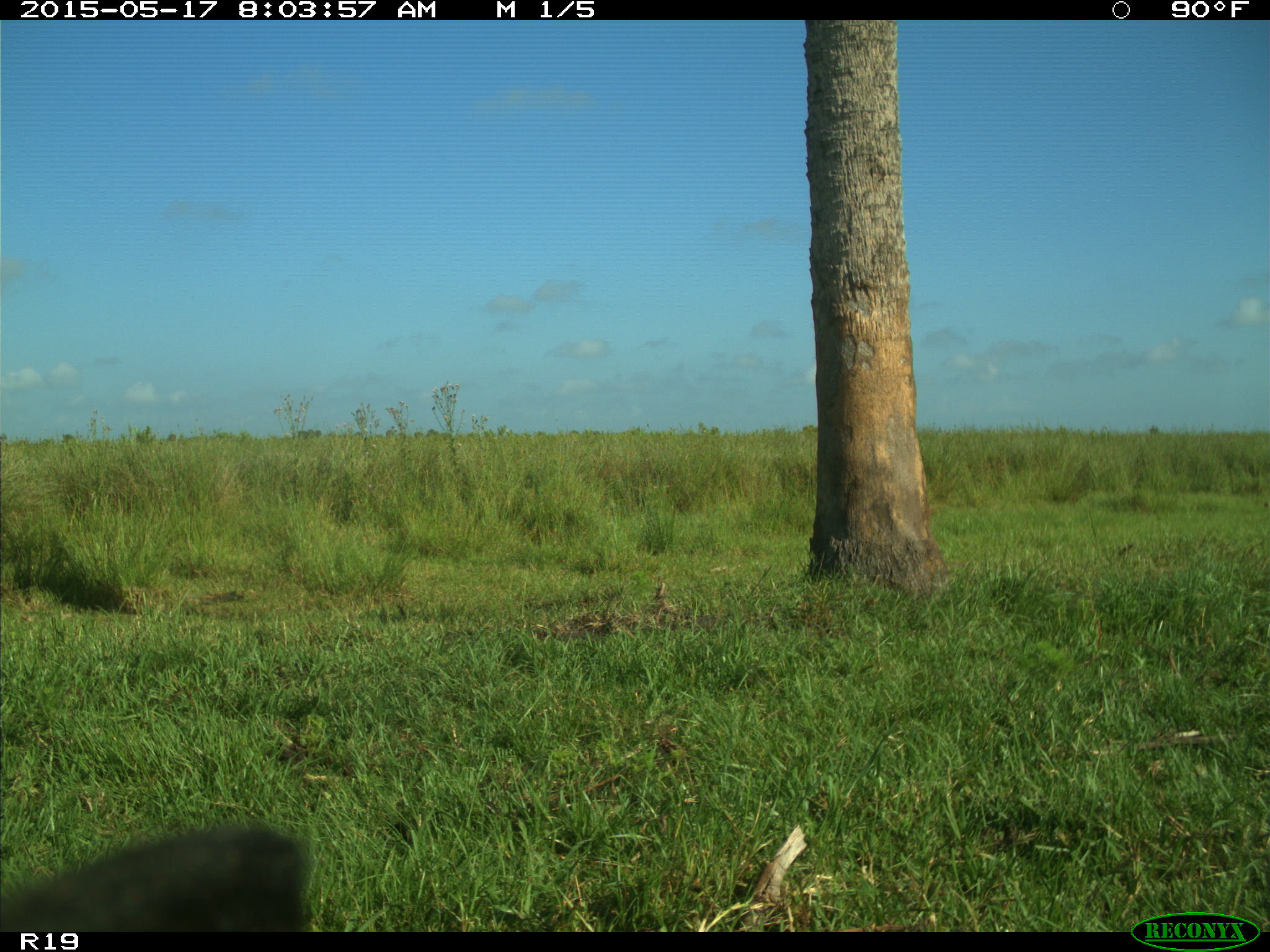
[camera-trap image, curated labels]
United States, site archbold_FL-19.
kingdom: Animalia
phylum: Chordata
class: Mammalia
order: Artiodactyla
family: Bovidae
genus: Bos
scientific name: Bos taurus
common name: domestic cow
Bos taurus (domestic cow).